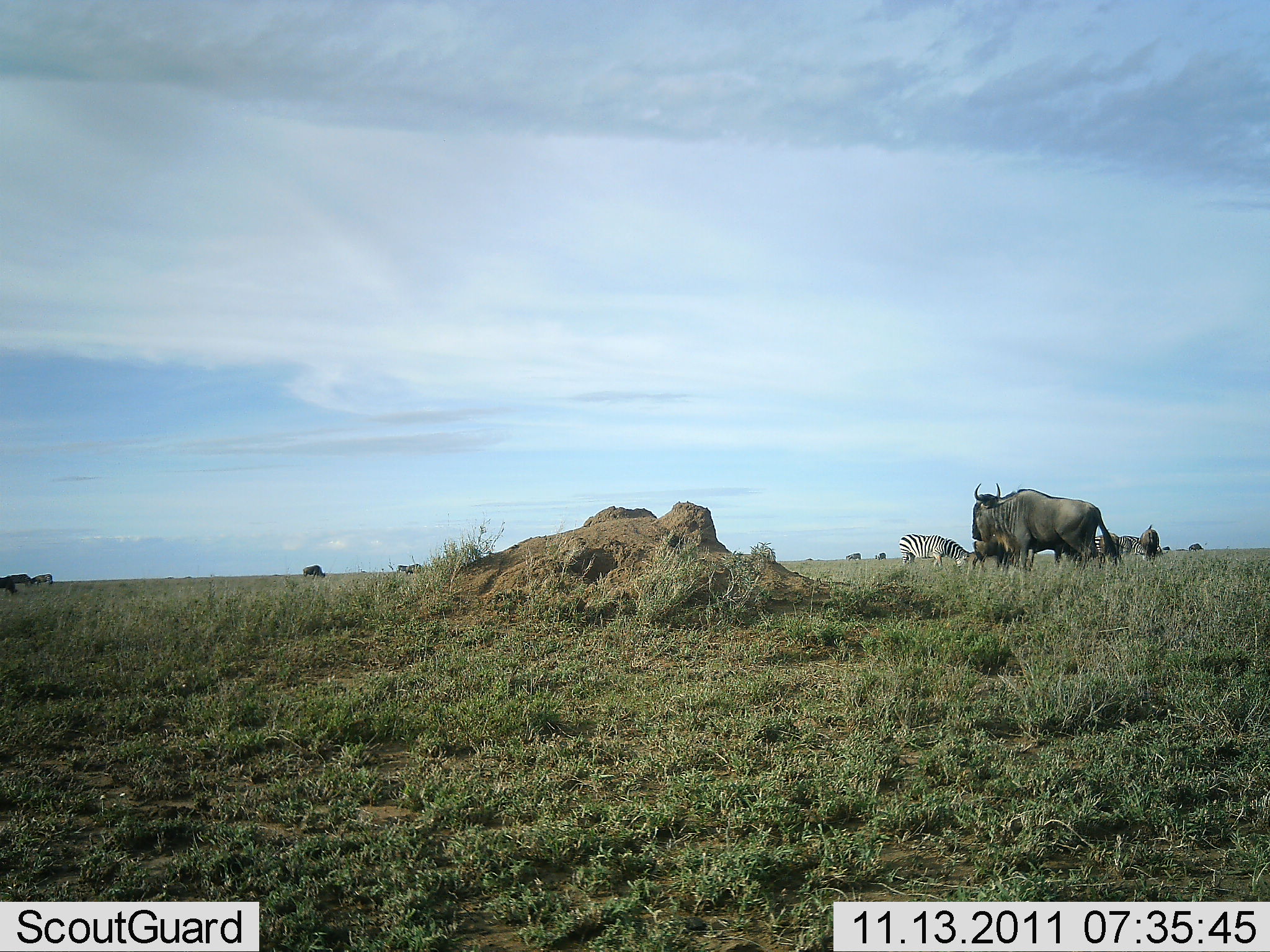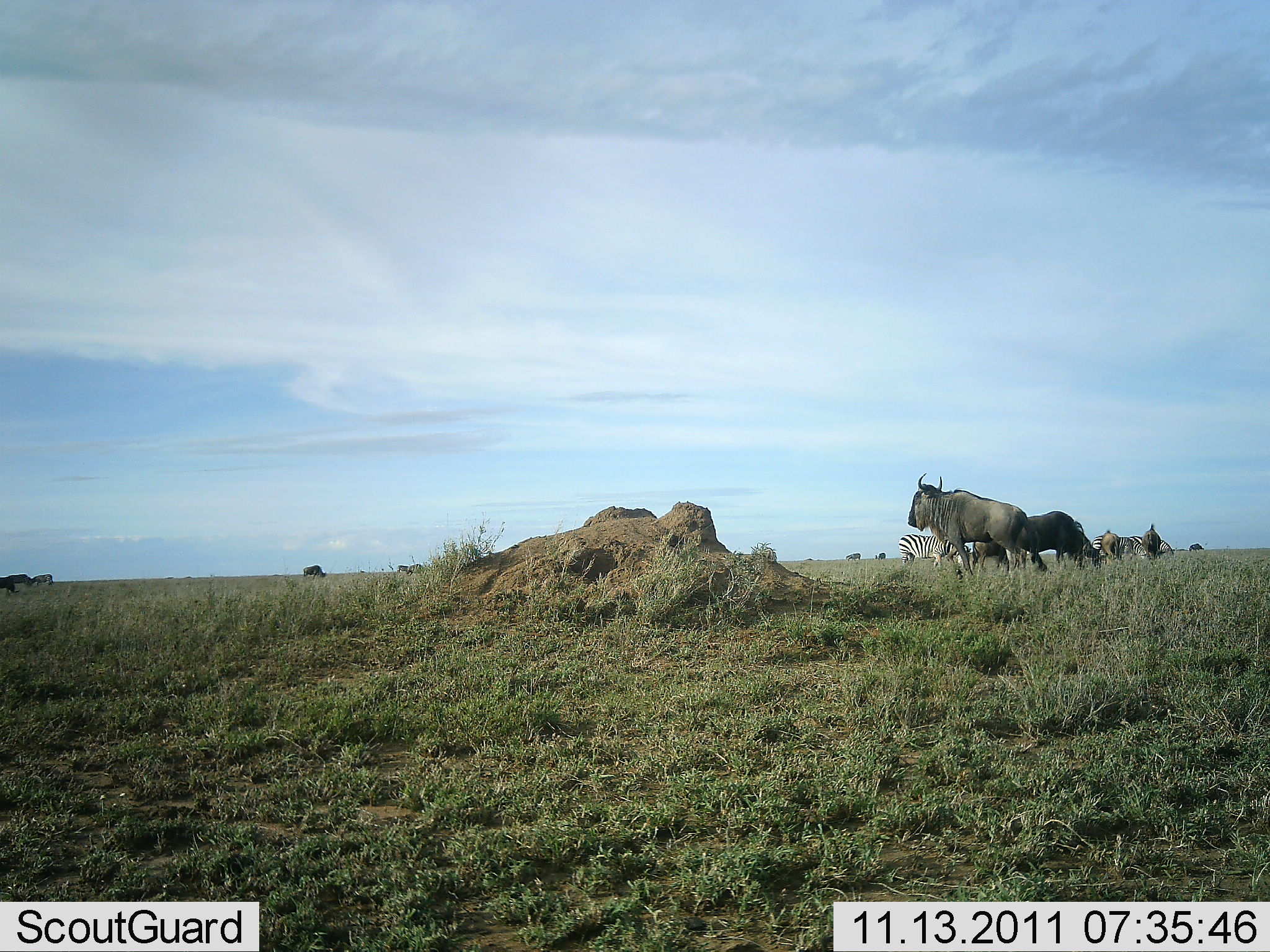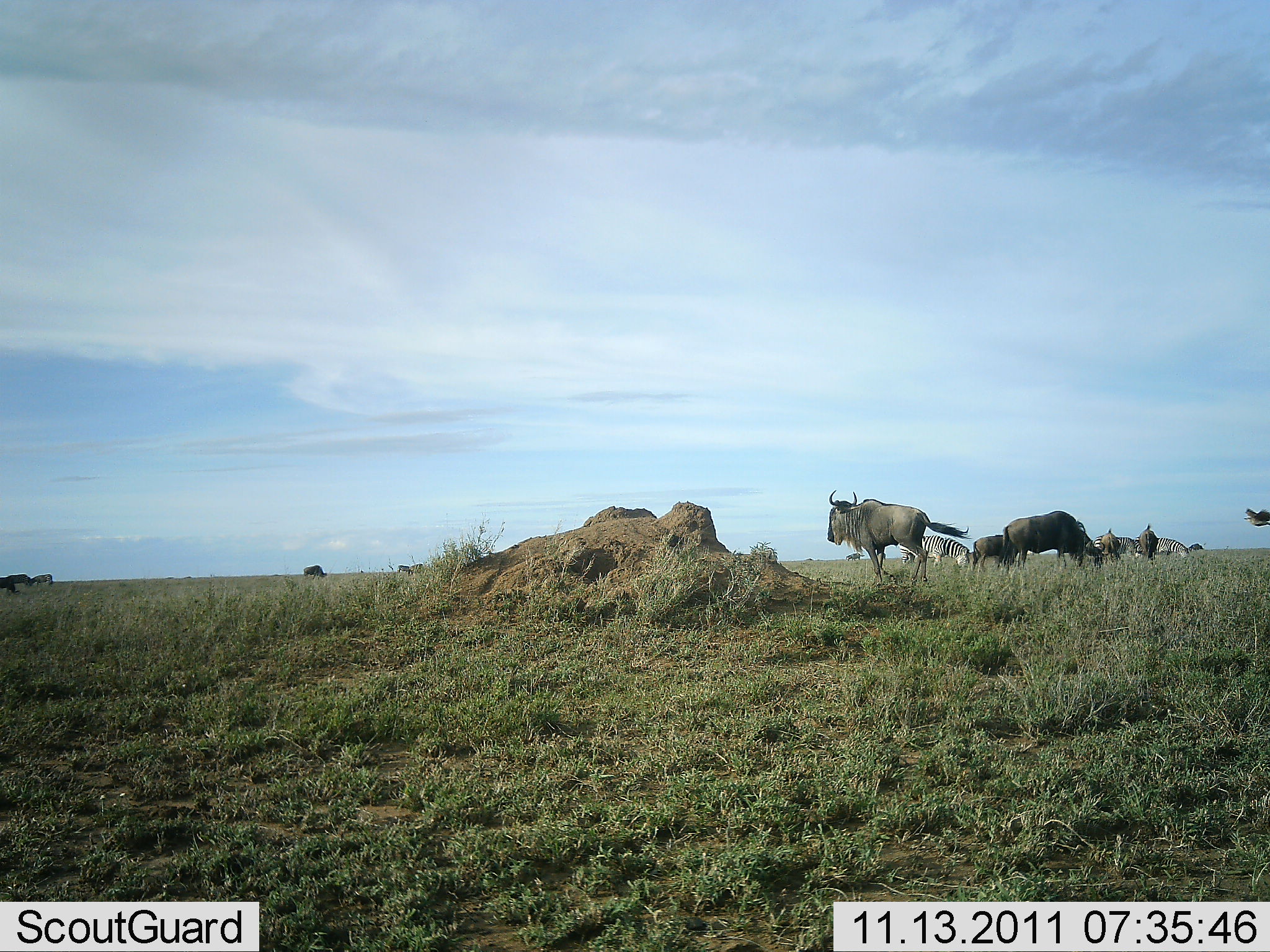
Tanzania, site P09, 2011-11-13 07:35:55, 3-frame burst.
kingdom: Animalia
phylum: Chordata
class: Mammalia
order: Artiodactyla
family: Bovidae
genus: Connochaetes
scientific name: Connochaetes taurinus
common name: blue wildebeest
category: wildebeest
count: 5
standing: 54%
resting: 0%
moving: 69%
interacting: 0%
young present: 0%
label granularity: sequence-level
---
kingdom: Animalia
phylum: Chordata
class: Mammalia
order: Perissodactyla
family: Equidae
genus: Equus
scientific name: Equus quagga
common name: plains zebra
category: zebra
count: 2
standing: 33%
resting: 0%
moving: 0%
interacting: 0%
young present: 0%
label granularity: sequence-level